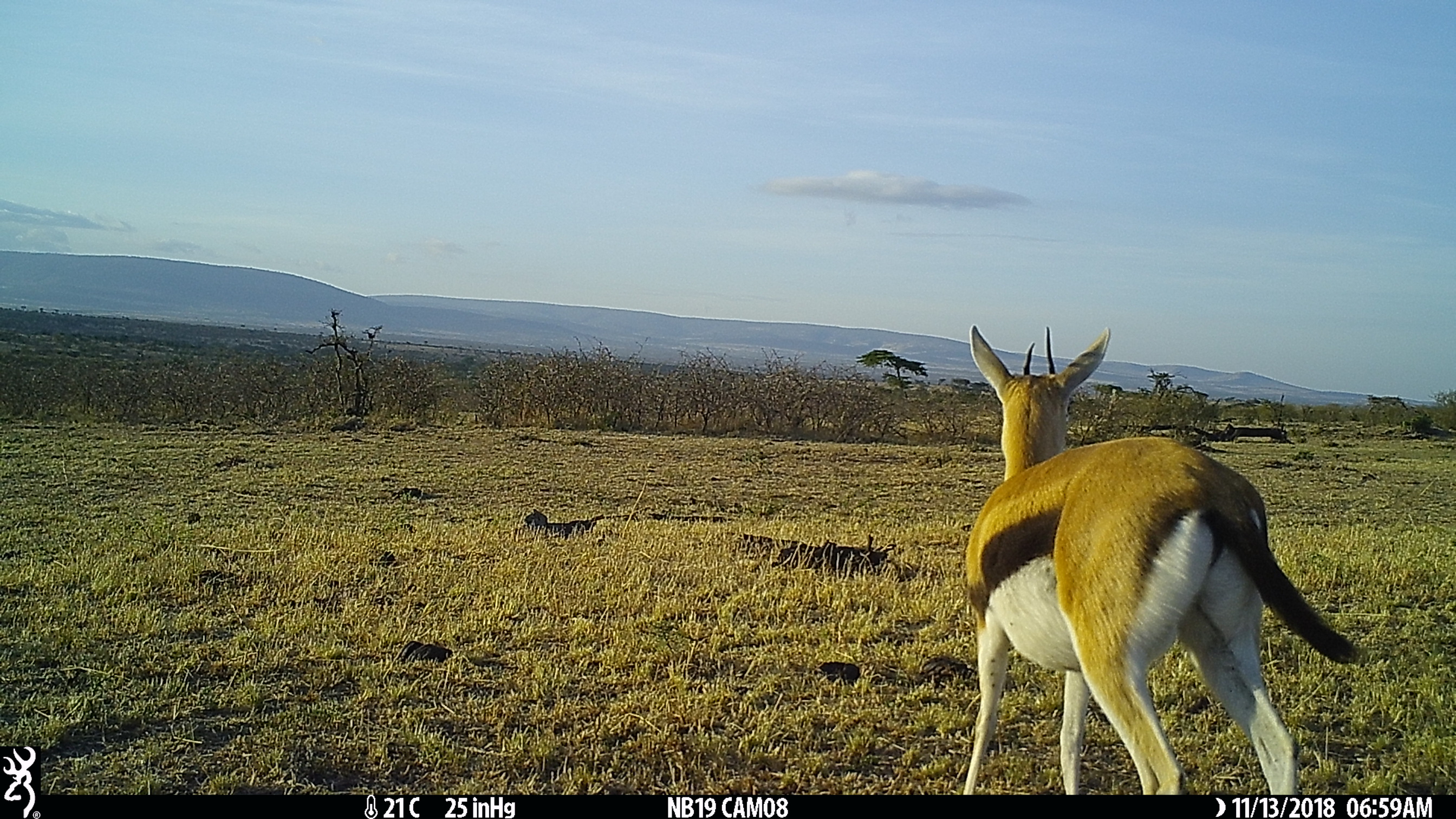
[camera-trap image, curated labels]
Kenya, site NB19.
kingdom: Animalia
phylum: Chordata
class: Mammalia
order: Artiodactyla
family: Bovidae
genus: Eudorcas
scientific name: Eudorcas thomsonii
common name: thomon's gazelle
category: gazelle thomsons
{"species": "gazelle thomsons (thomon's gazelle) (Eudorcas thomsonii)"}